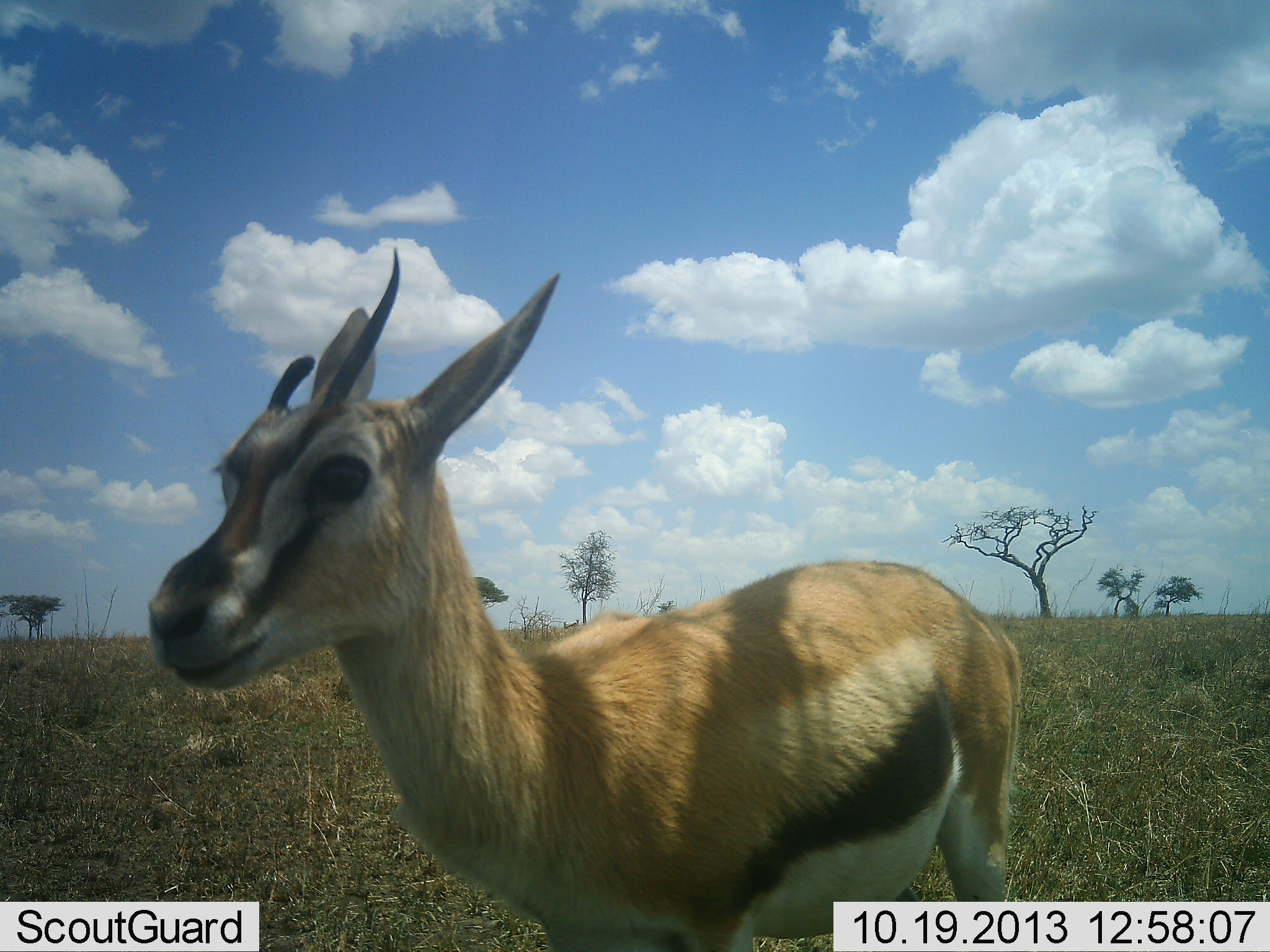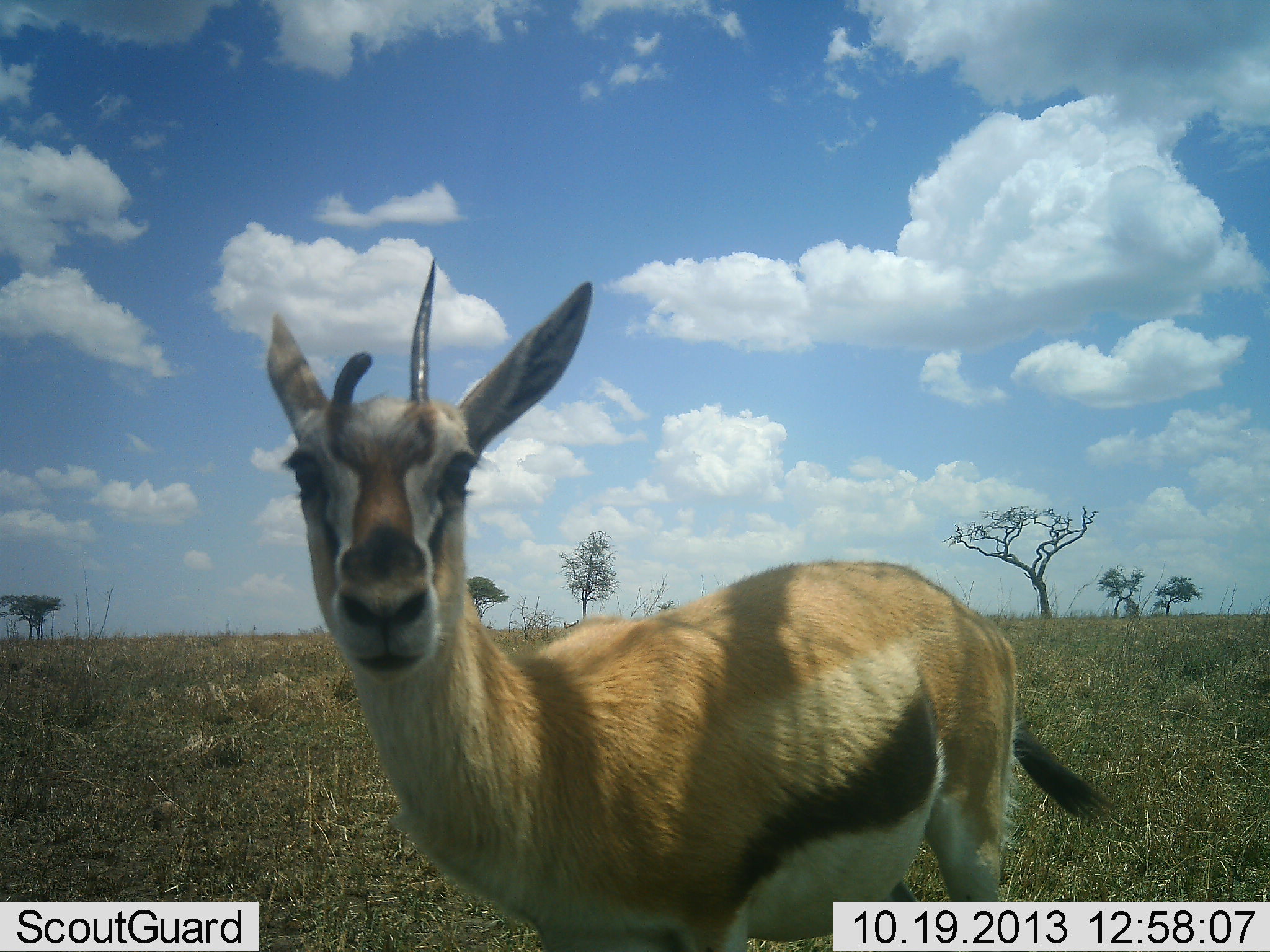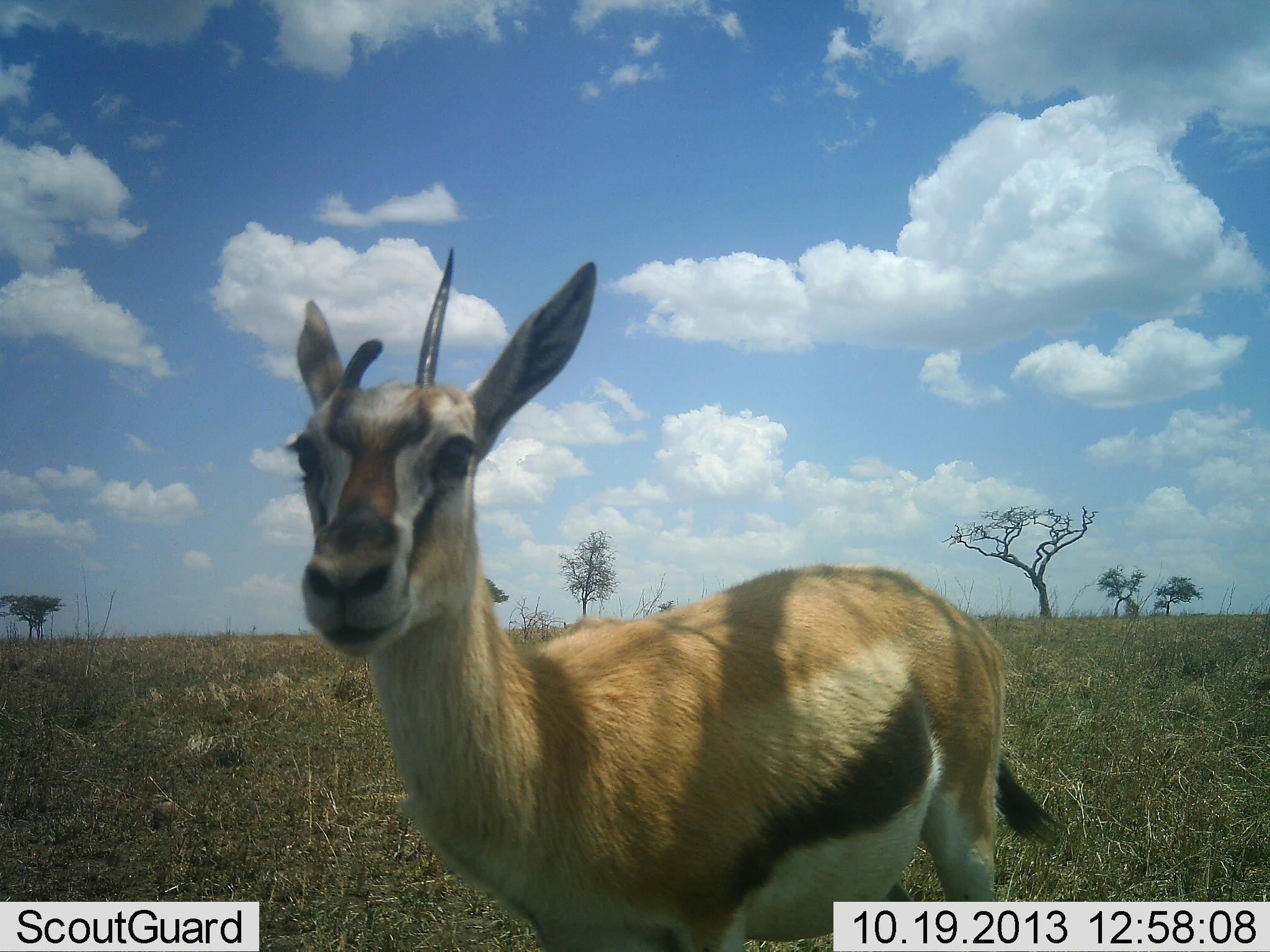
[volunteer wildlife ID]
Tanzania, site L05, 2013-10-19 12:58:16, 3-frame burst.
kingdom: Animalia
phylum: Chordata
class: Mammalia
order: Artiodactyla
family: Bovidae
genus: Eudorcas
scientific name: Eudorcas thomsonii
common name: thomson's gazelle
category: gazellethomsons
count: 1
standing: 91%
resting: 0%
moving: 6%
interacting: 6%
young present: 0%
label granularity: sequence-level